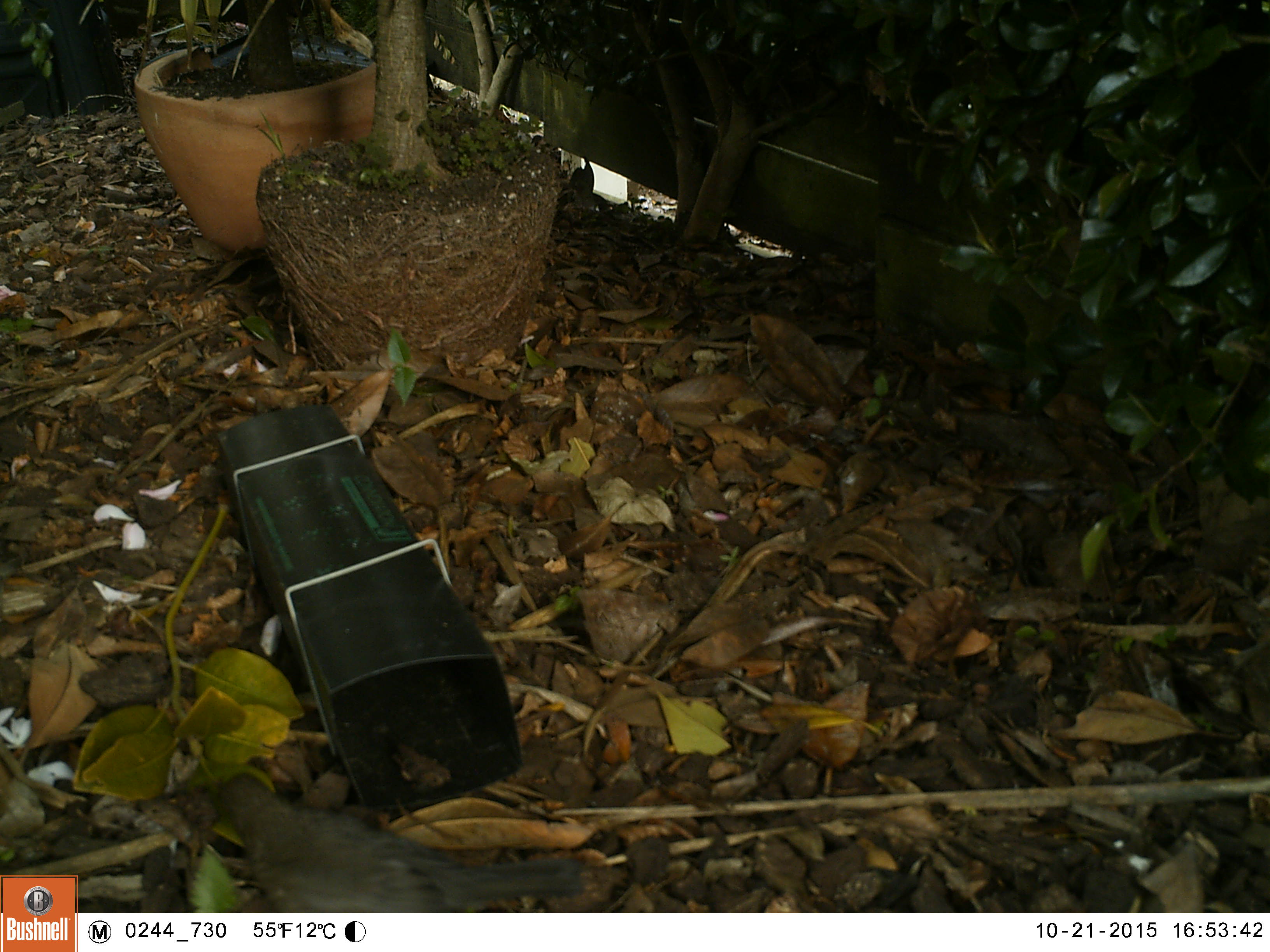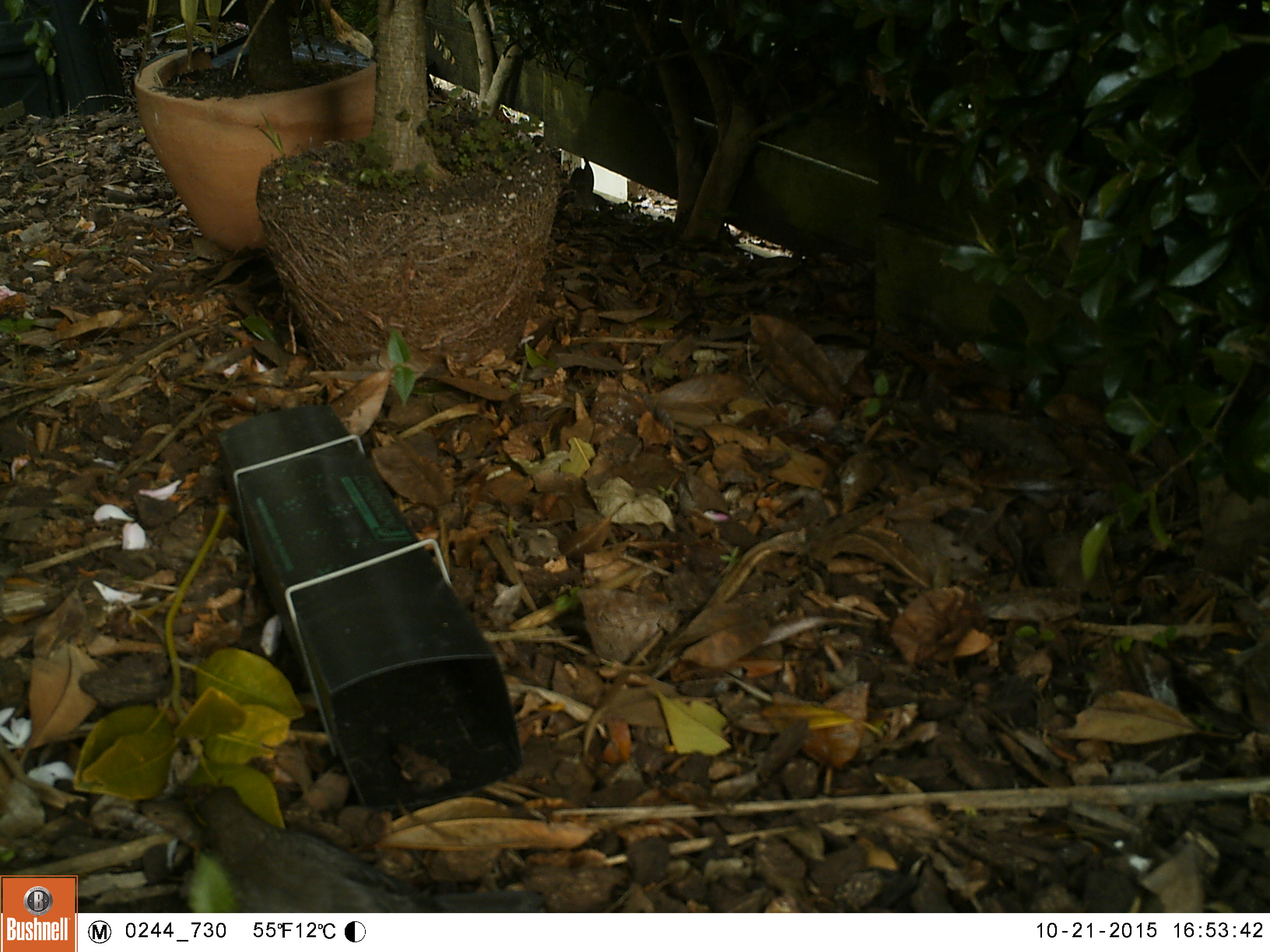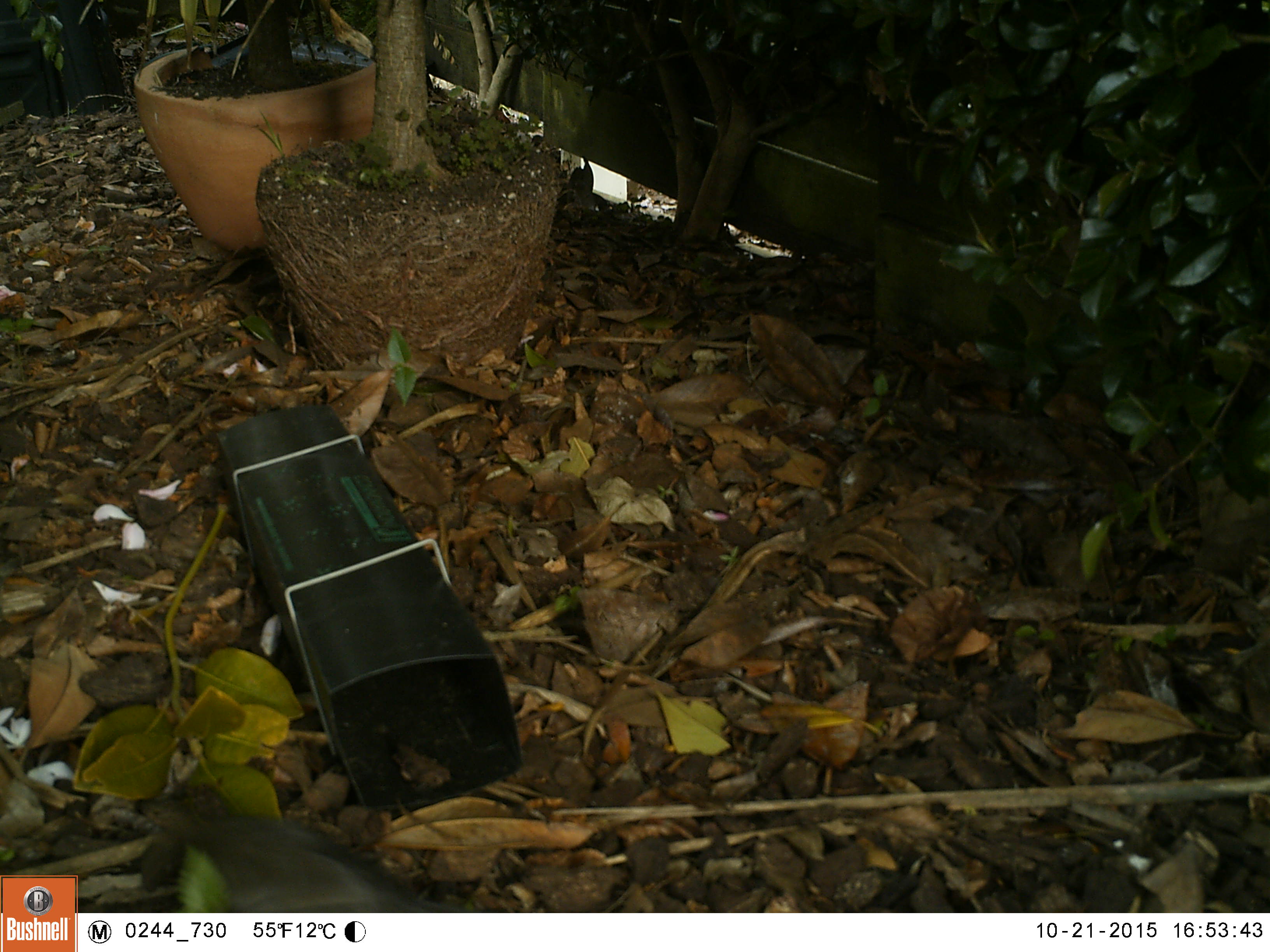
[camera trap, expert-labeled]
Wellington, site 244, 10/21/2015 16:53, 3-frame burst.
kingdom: Animalia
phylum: Chordata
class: Aves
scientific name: Aves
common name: bird